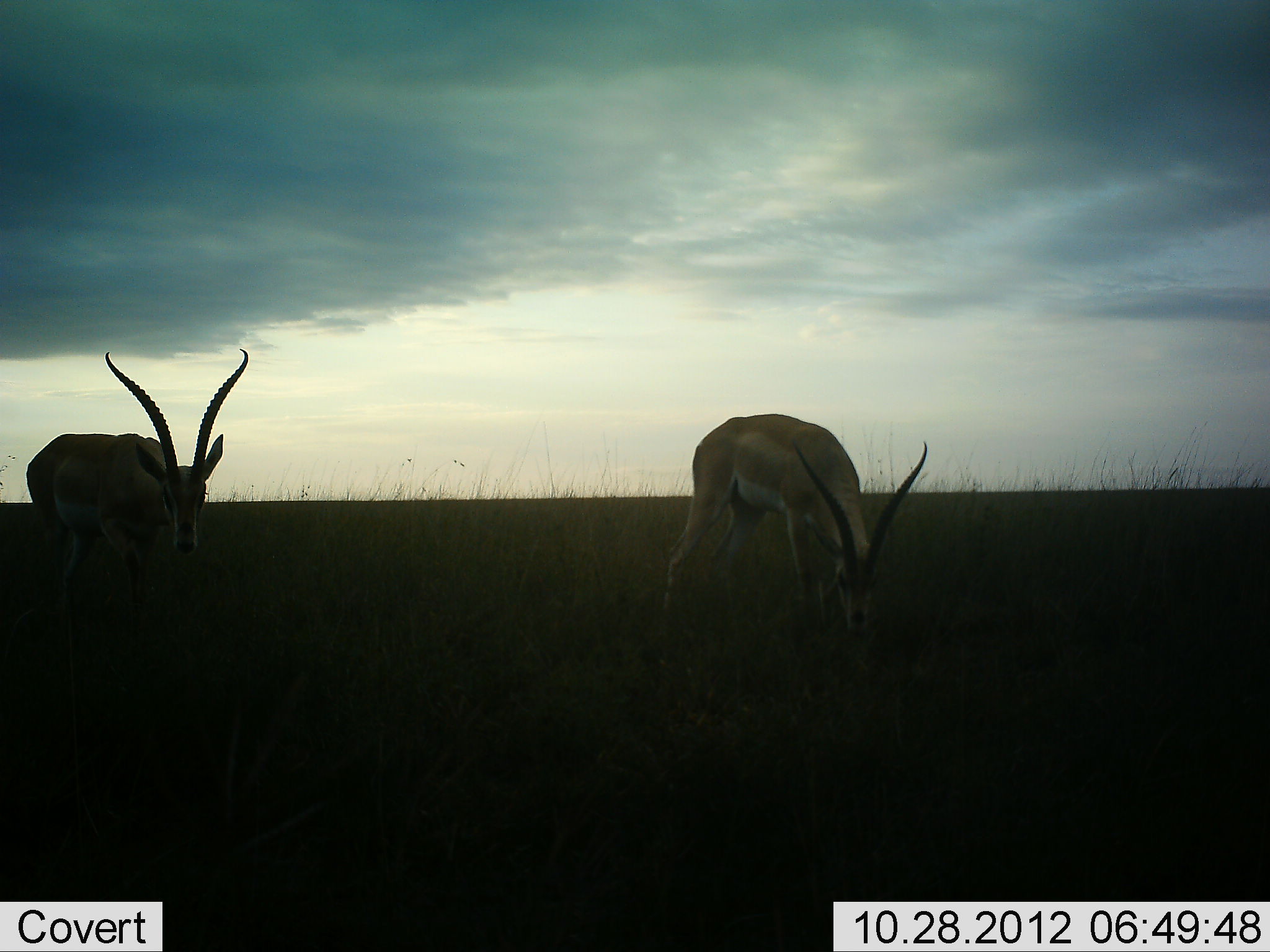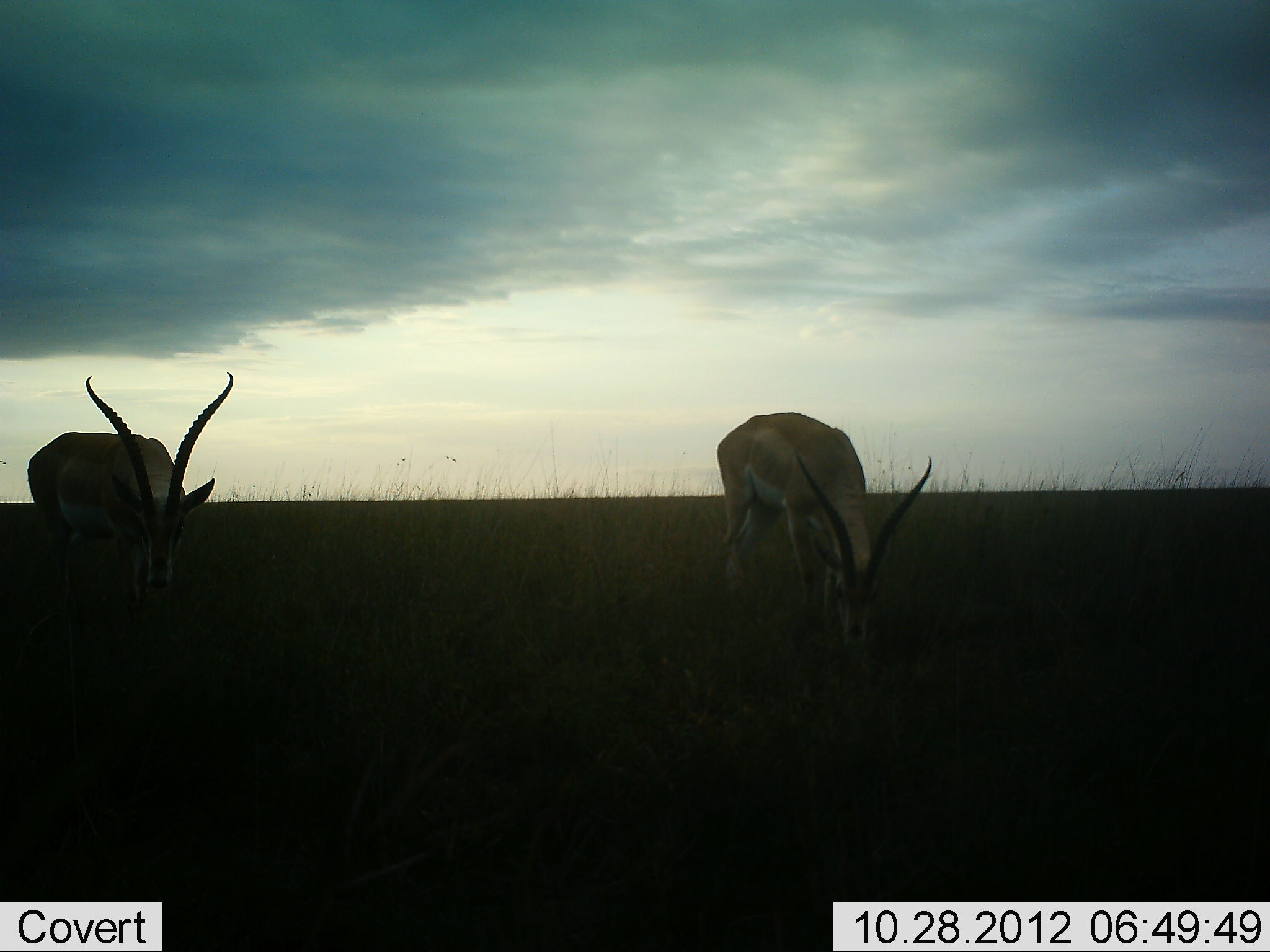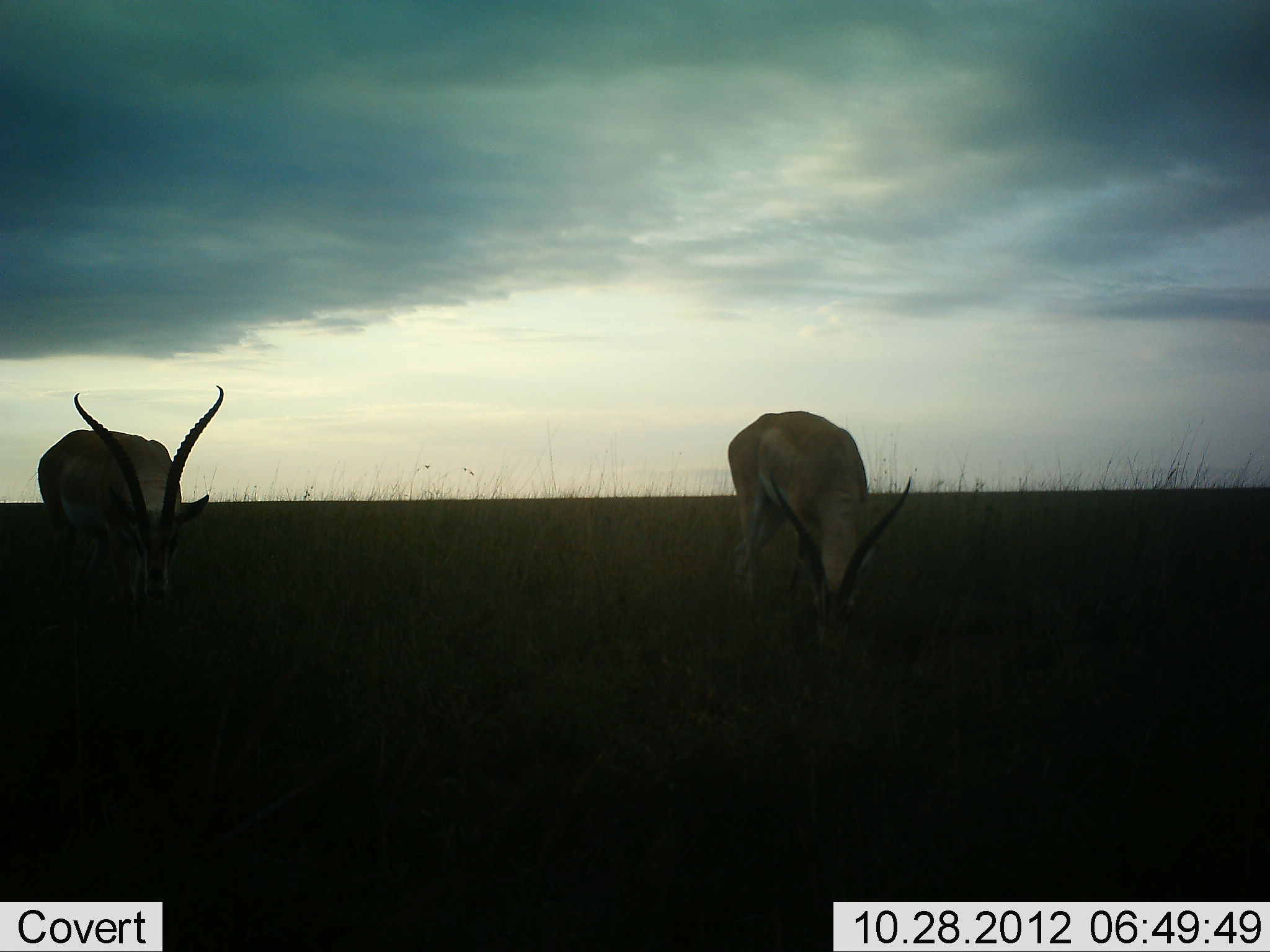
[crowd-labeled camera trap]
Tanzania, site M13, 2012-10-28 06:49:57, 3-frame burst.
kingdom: Animalia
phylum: Chordata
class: Mammalia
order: Artiodactyla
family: Bovidae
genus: Nanger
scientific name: Nanger granti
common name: grant's gazelle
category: gazellegrants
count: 2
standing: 20%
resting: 0%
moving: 10%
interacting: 0%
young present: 0%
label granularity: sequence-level